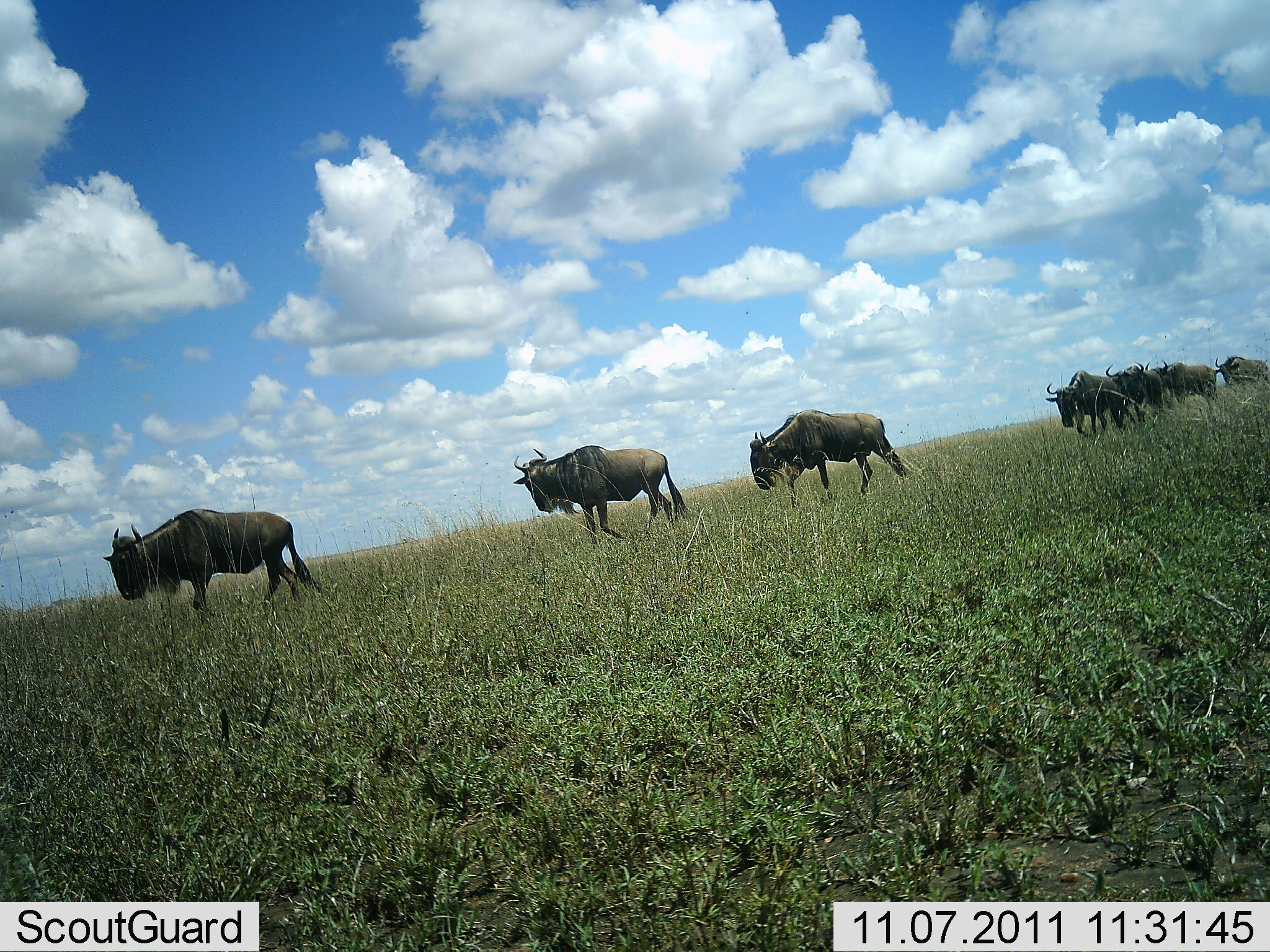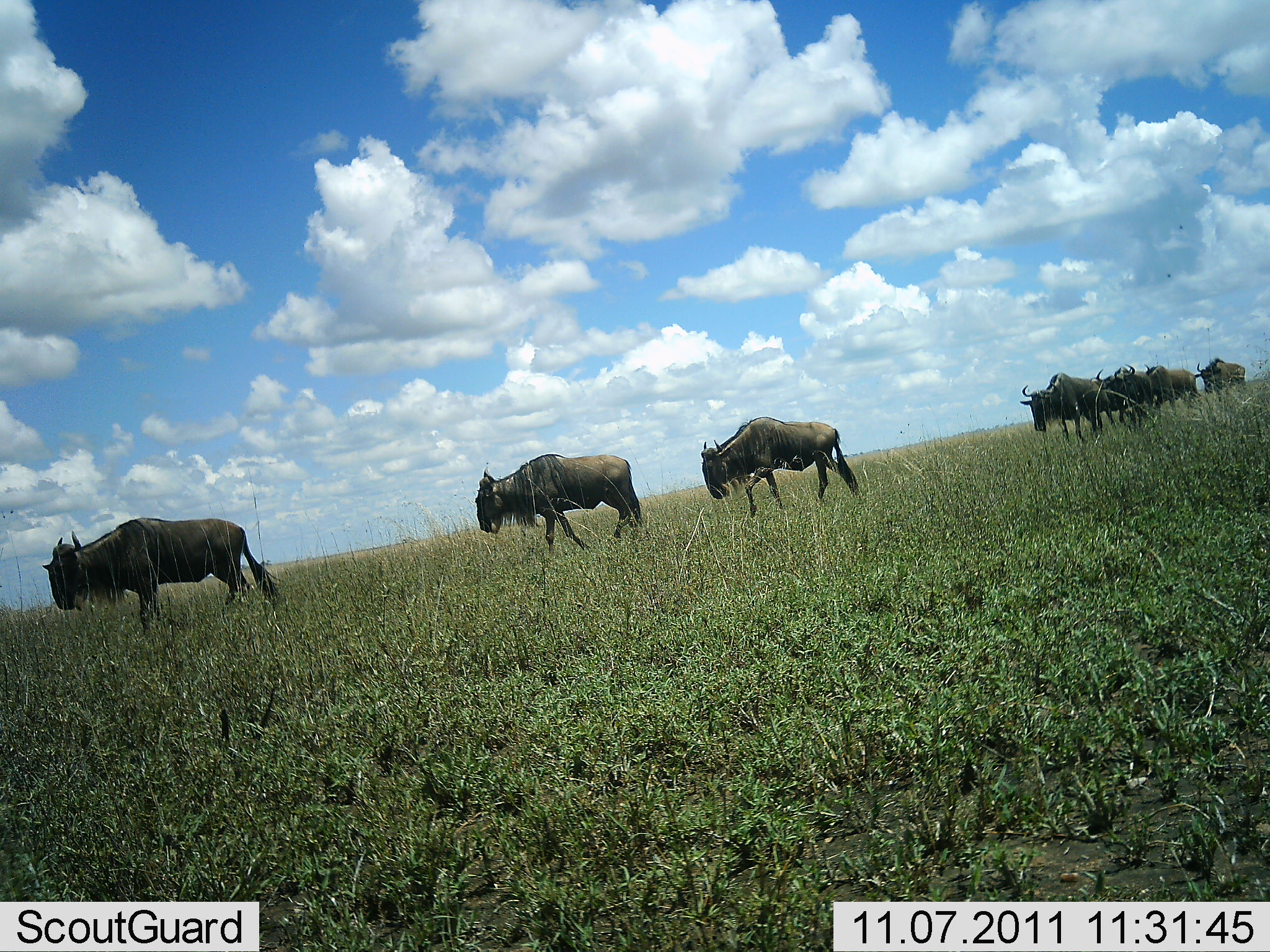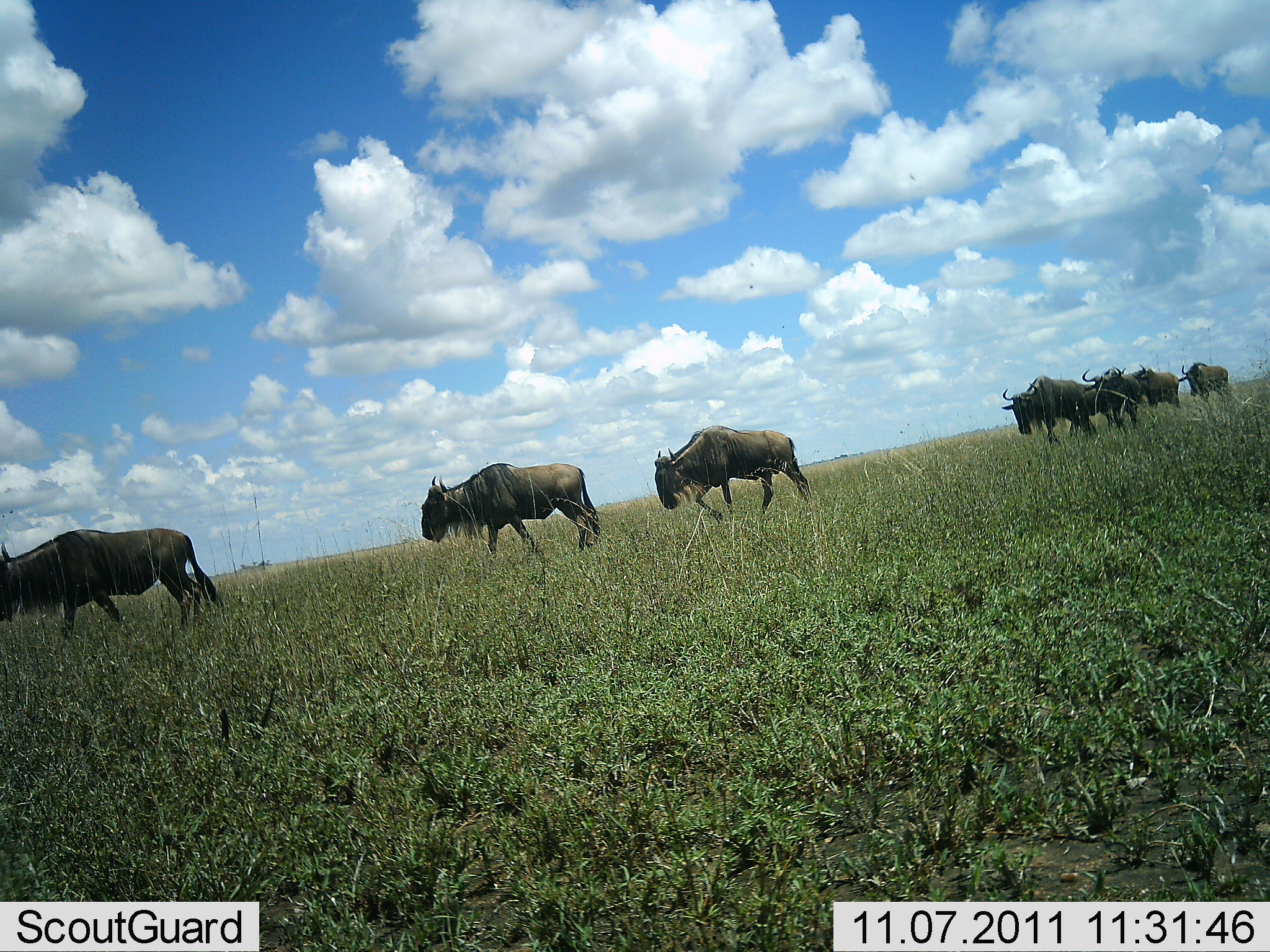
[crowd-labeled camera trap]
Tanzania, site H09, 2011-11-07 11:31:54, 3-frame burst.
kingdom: Animalia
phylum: Chordata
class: Mammalia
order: Artiodactyla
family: Bovidae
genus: Connochaetes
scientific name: Connochaetes taurinus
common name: blue wildebeest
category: wildebeest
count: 8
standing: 0%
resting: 0%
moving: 100%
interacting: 0%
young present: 0%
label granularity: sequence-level